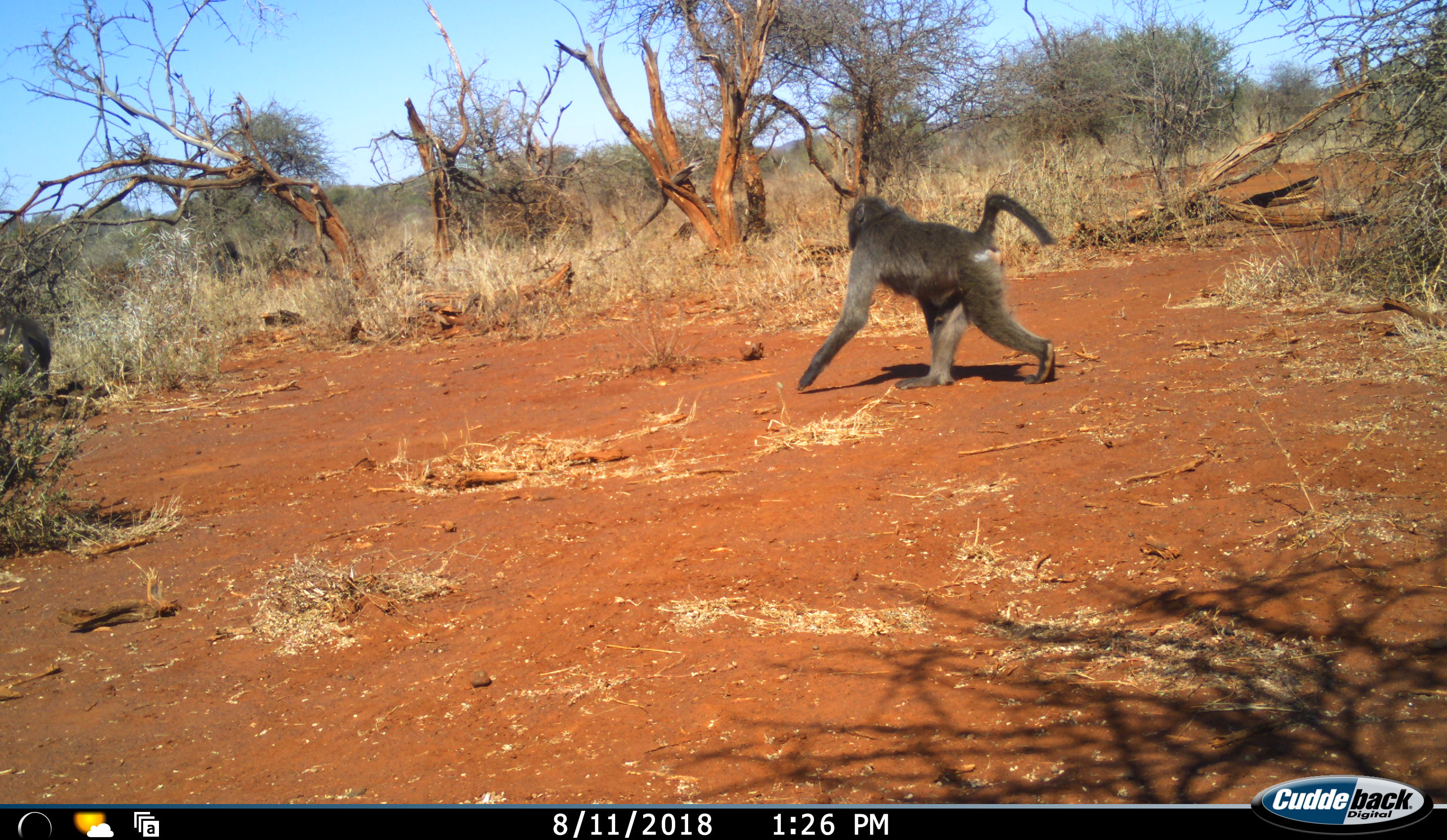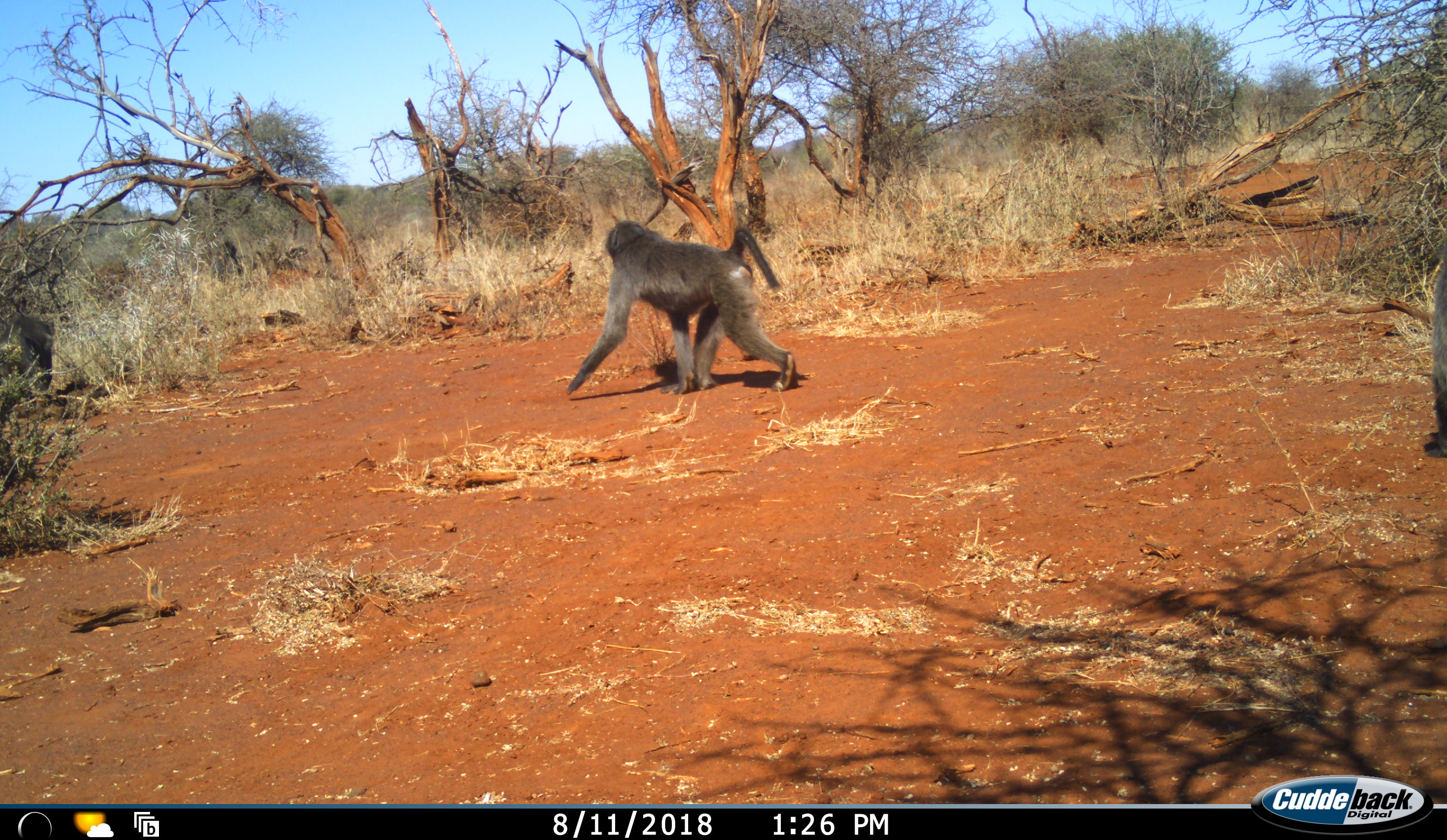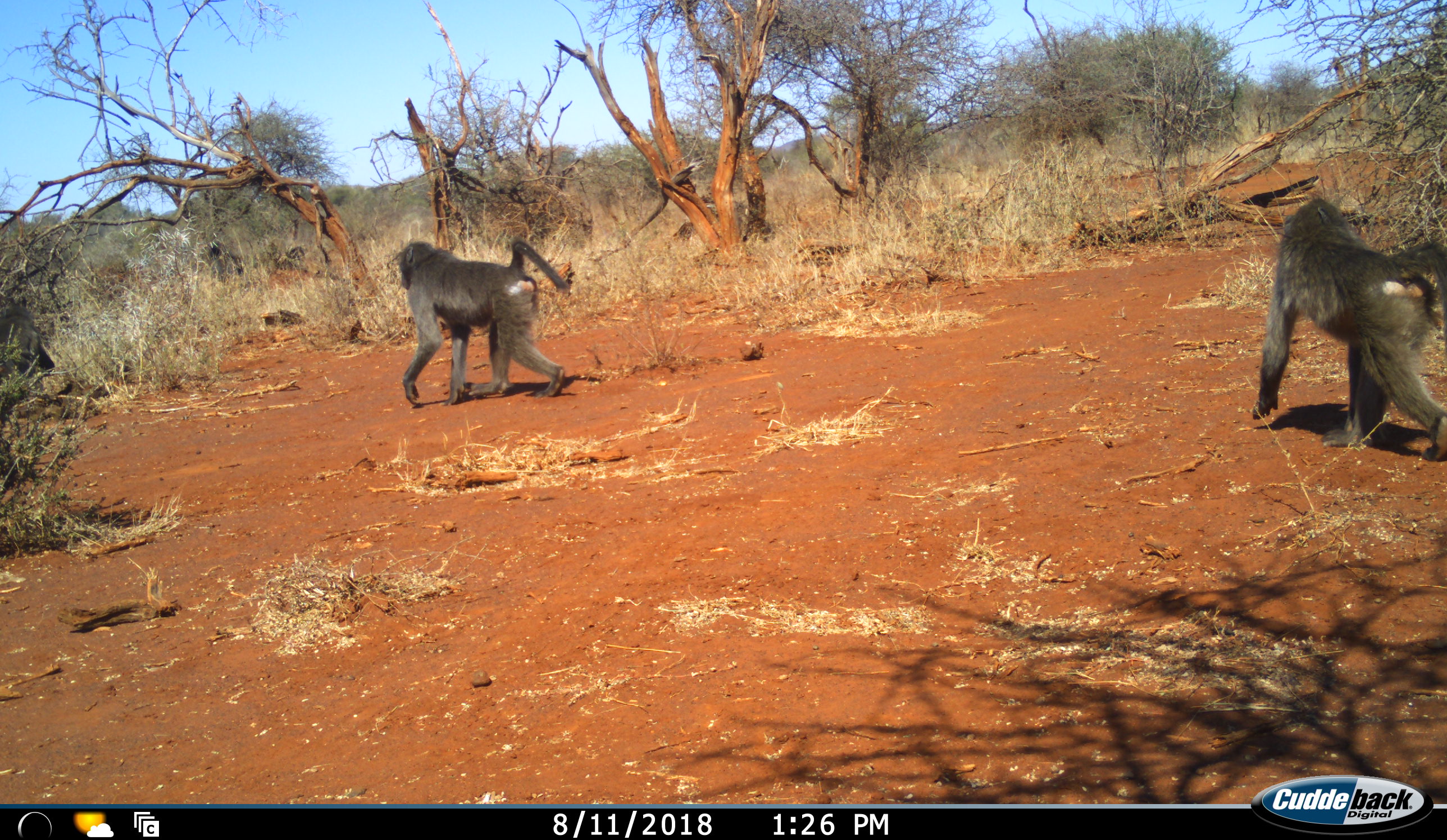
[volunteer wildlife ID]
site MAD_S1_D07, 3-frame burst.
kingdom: Animalia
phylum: Chordata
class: Mammalia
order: Primates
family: Cercopithecidae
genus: Papio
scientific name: Papio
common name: baboon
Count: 2.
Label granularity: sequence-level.